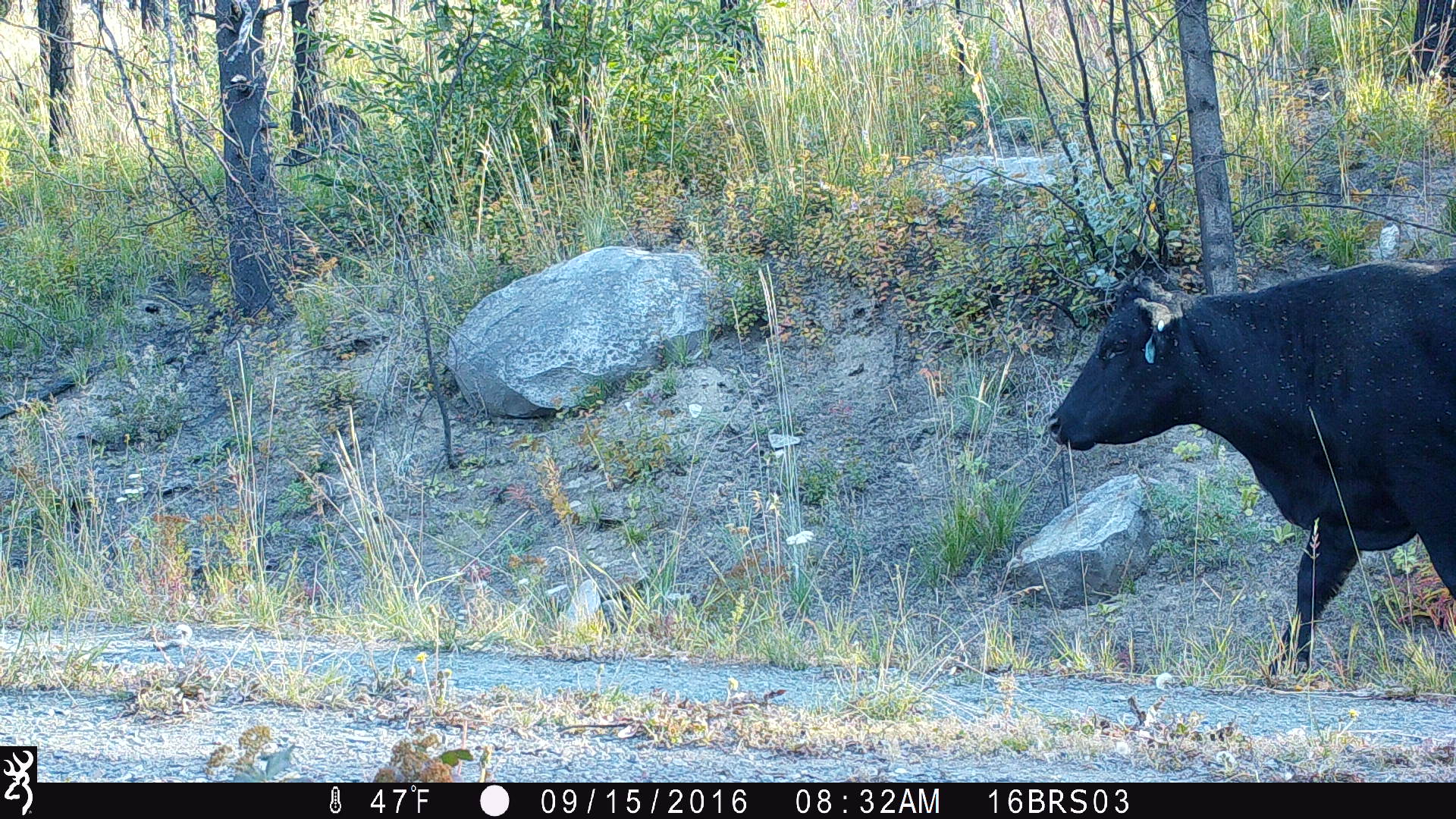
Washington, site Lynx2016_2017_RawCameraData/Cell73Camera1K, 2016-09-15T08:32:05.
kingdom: Animalia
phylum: Chordata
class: Mammalia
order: Artiodactyla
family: Bovidae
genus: Bos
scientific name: Bos taurus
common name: domestic cattle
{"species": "domestic cattle (Bos taurus)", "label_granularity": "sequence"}